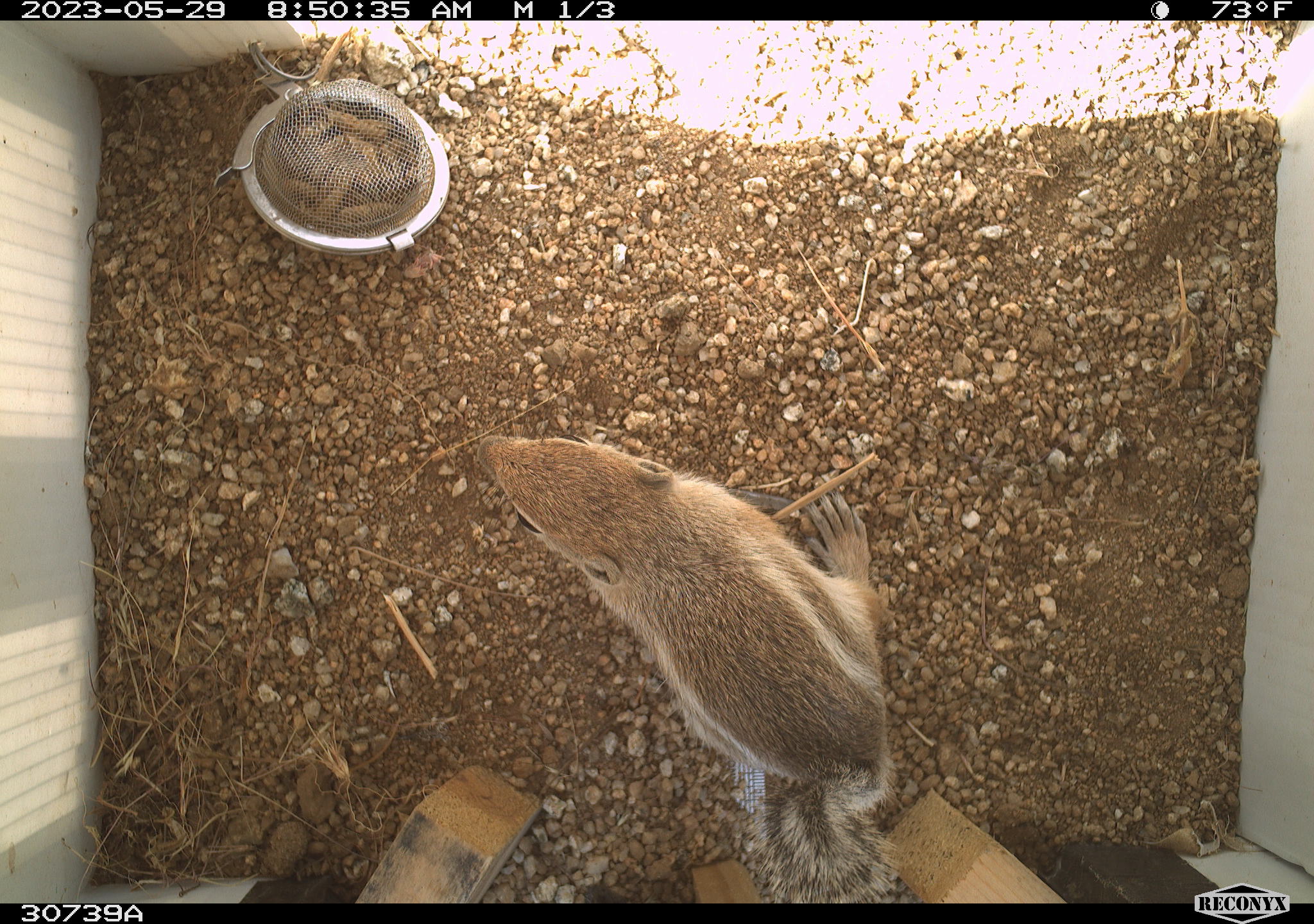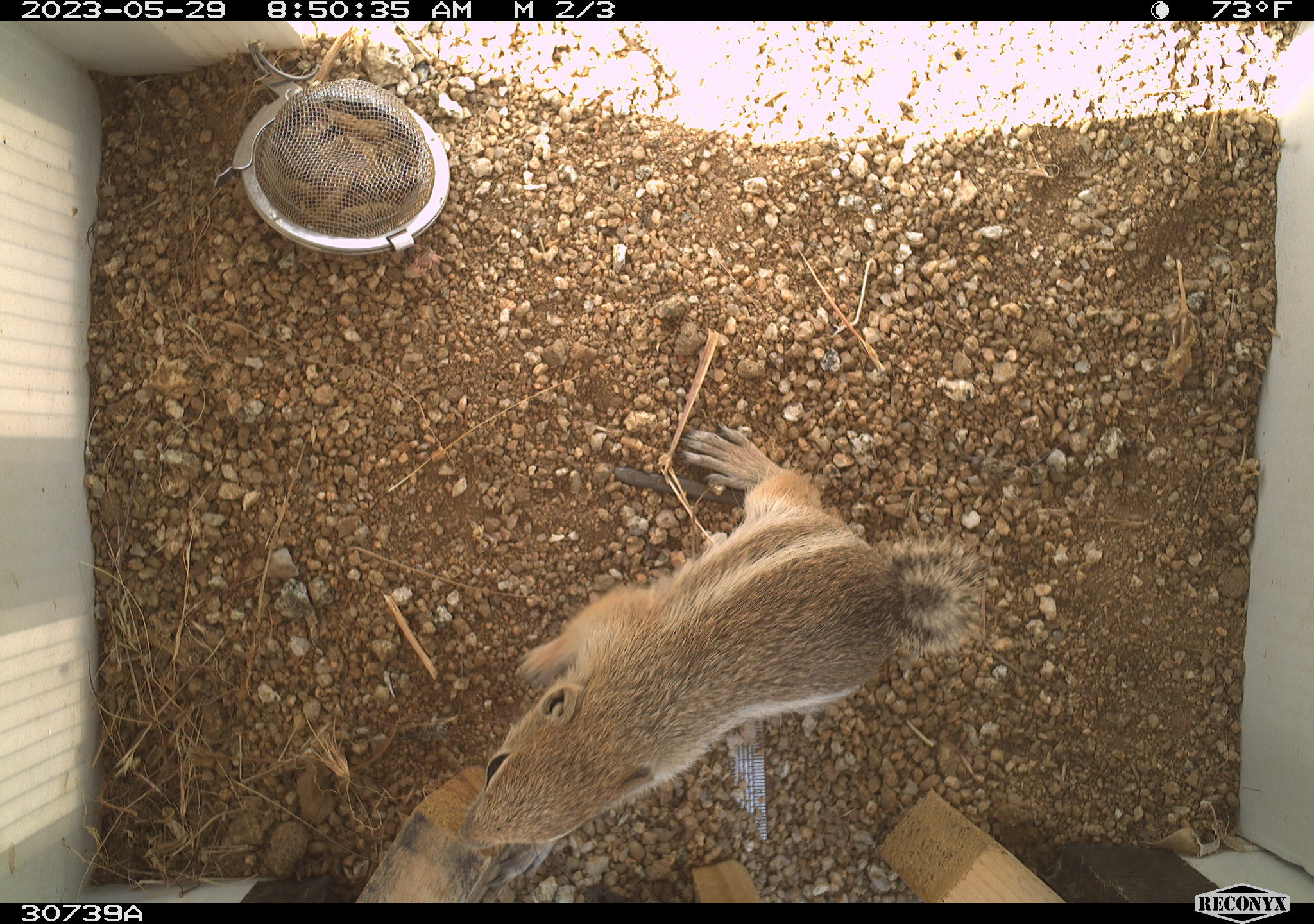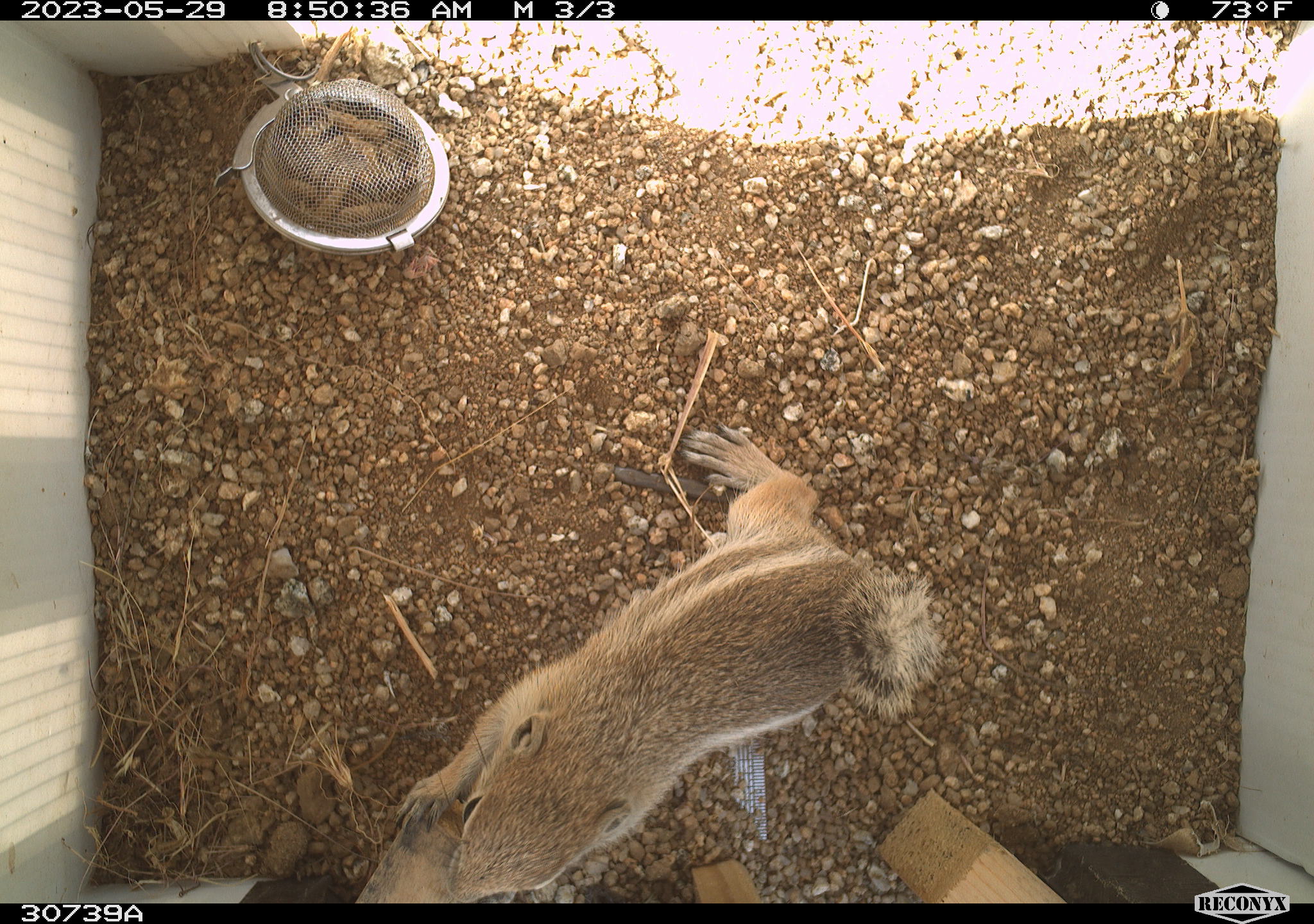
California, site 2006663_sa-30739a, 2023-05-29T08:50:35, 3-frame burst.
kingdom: Animalia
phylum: Chordata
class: Mammalia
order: Rodentia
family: Sciuridae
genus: Ammospermophilus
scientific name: Ammospermophilus leucurus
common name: white-tailed antelope squirrel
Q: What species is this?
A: White-tailed antelope squirrel (Ammospermophilus leucurus).